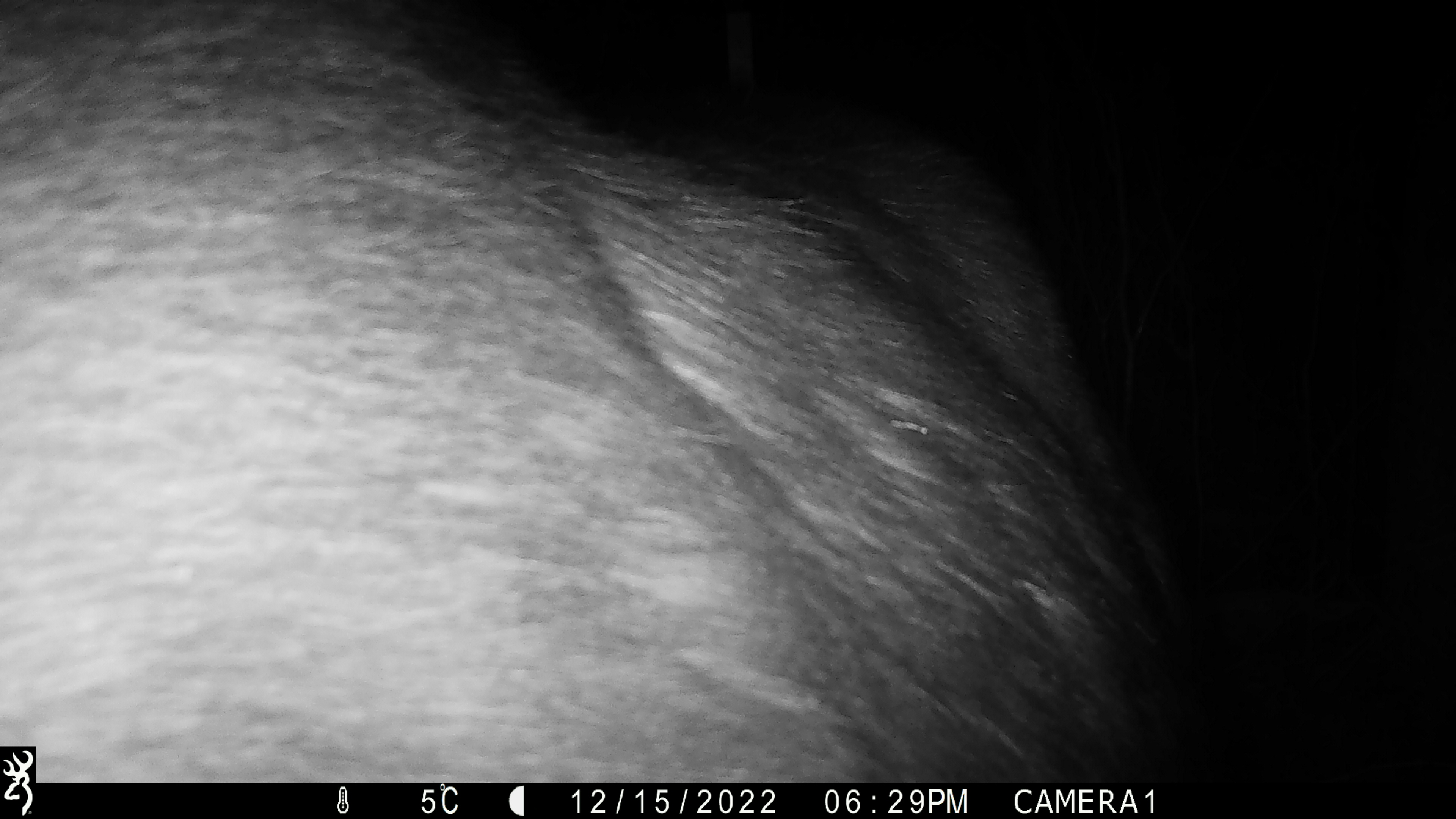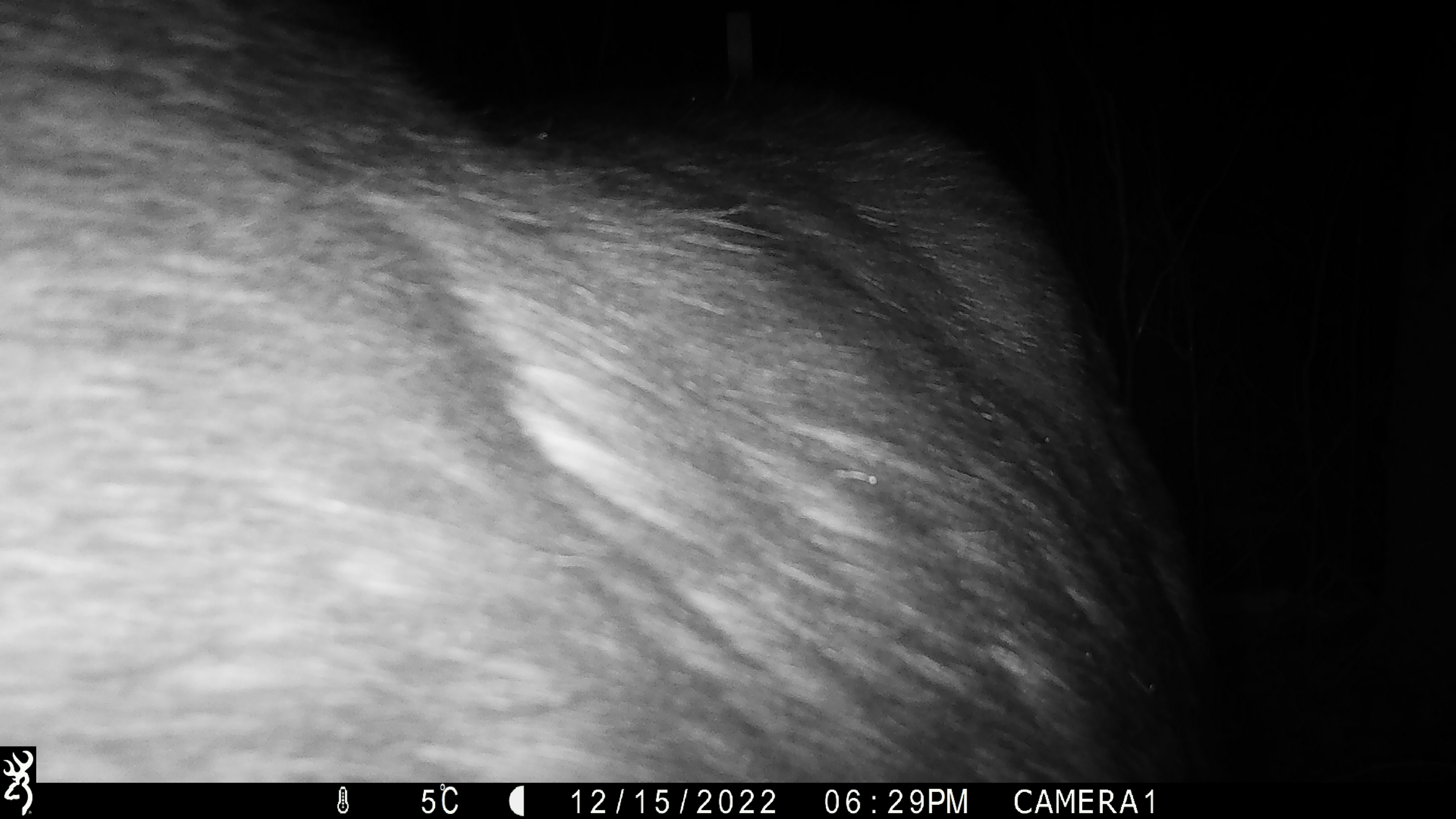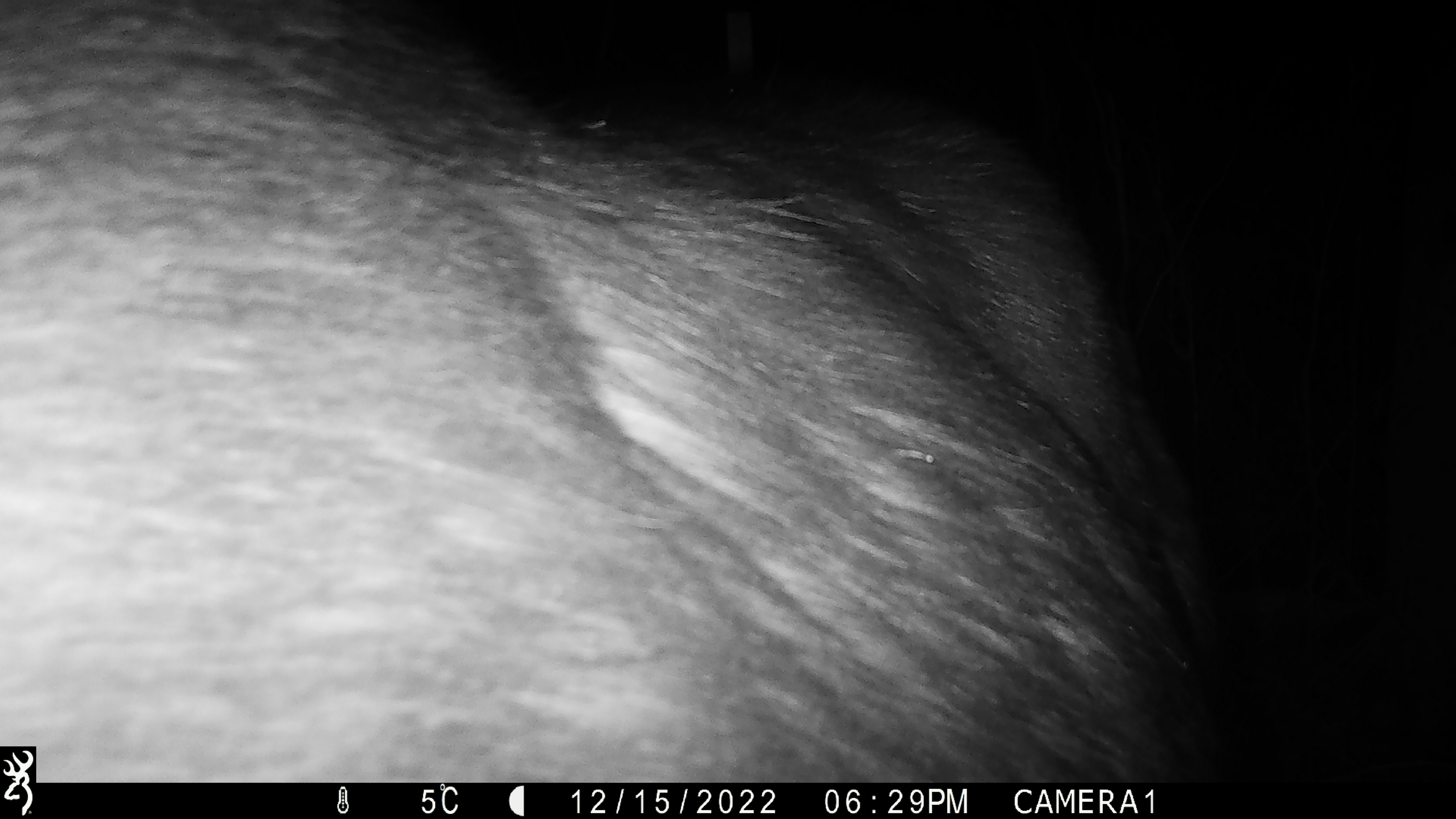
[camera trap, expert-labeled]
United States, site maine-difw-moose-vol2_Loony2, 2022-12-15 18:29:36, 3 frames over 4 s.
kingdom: Animalia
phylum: Chordata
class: Mammalia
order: Artiodactyla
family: Cervidae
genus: Alces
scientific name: Alces alces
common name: moose